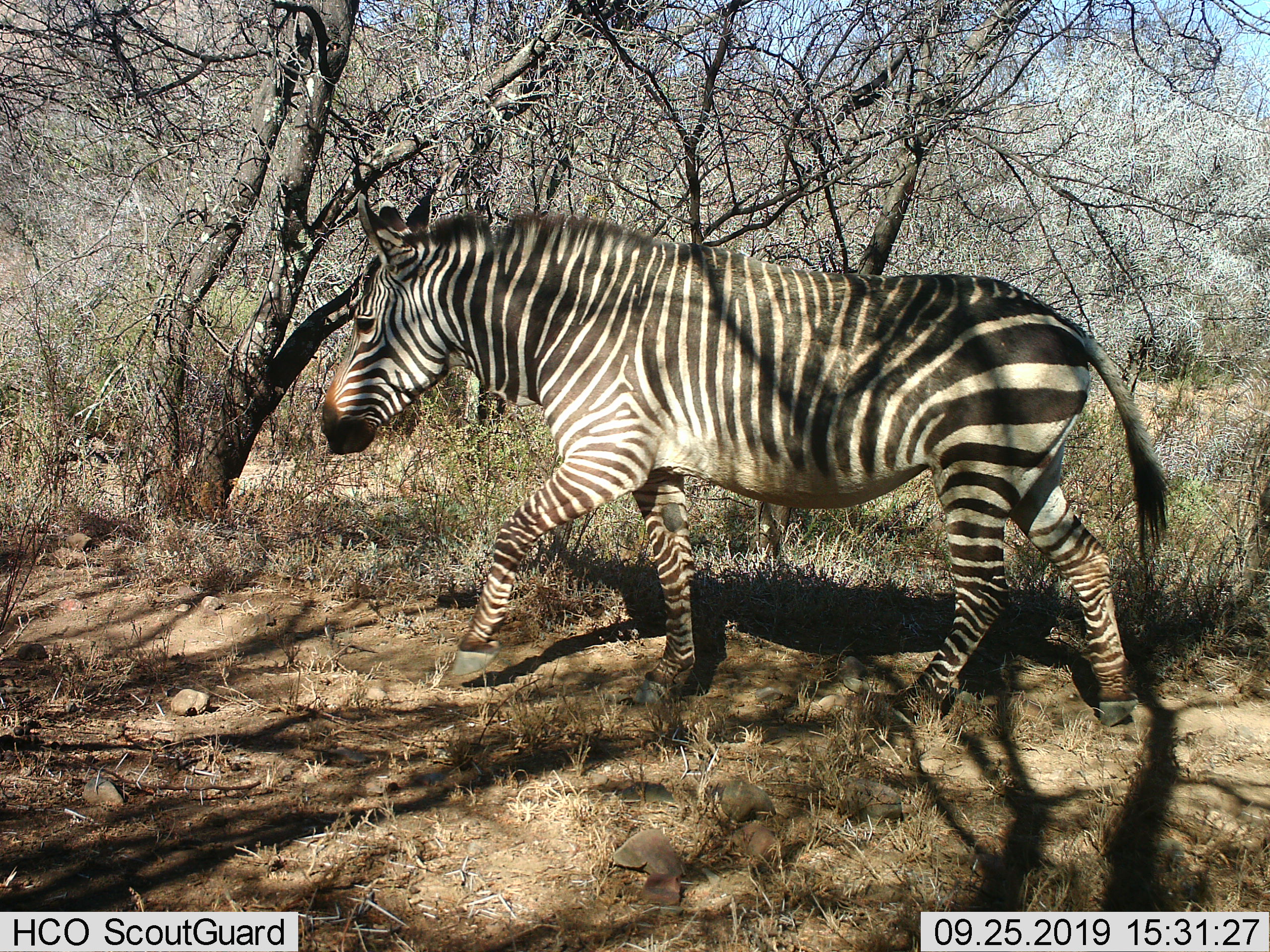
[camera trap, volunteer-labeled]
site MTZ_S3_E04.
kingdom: Animalia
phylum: Chordata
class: Mammalia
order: Perissodactyla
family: Equidae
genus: Equus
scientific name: Equus zebra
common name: mountain zebra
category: zebramountain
Zebramountain (mountain zebra) (Equus zebra), count 1. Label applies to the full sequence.